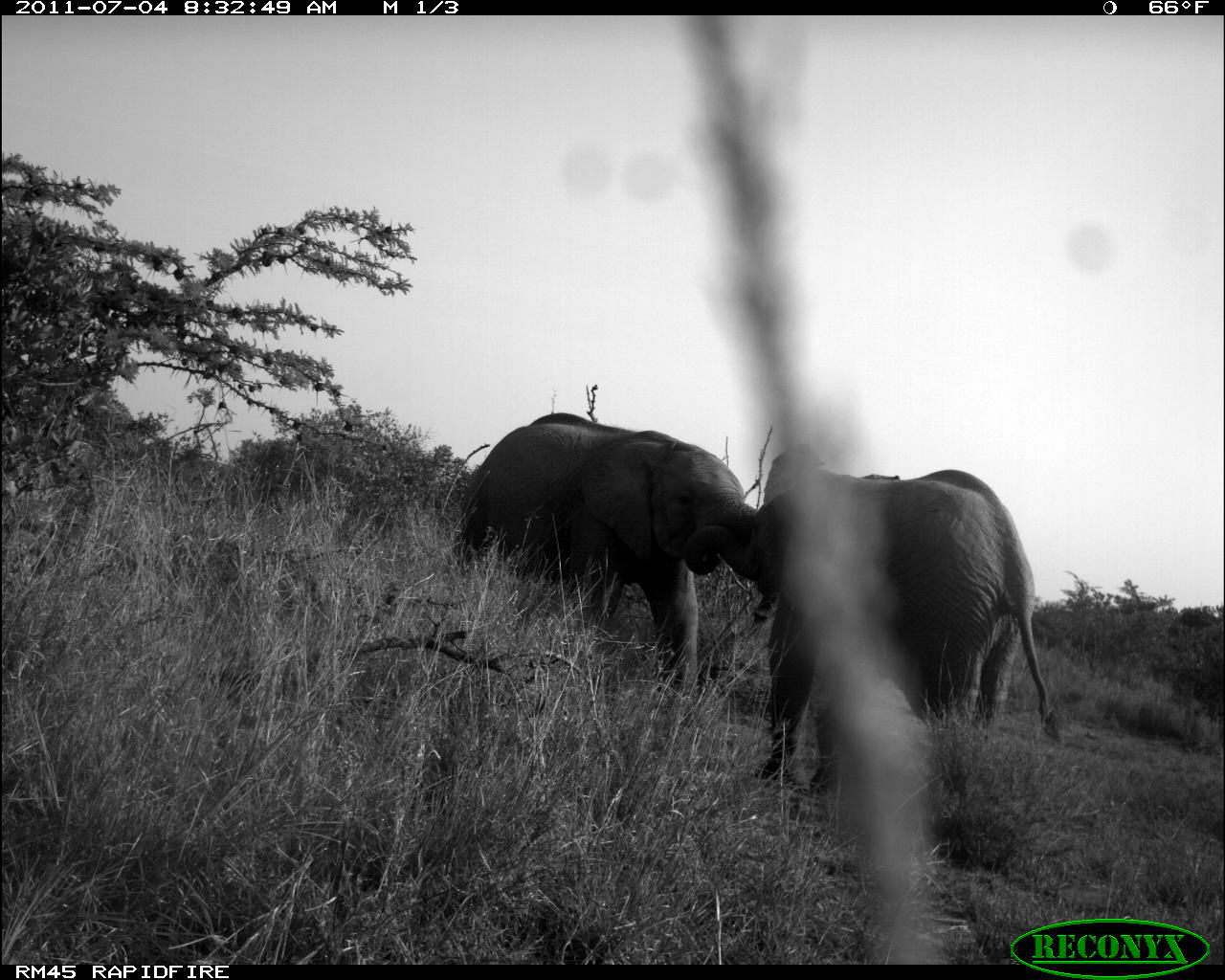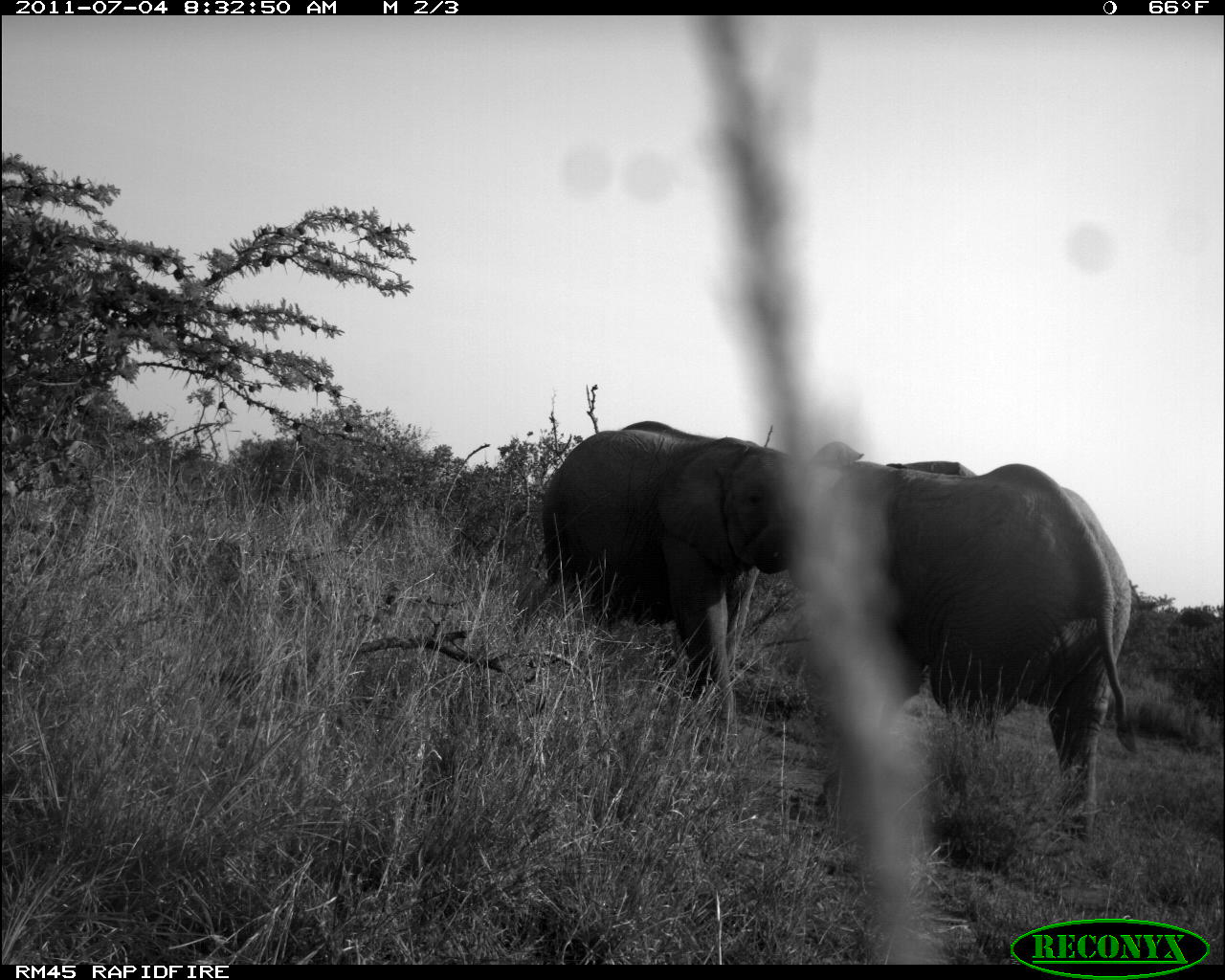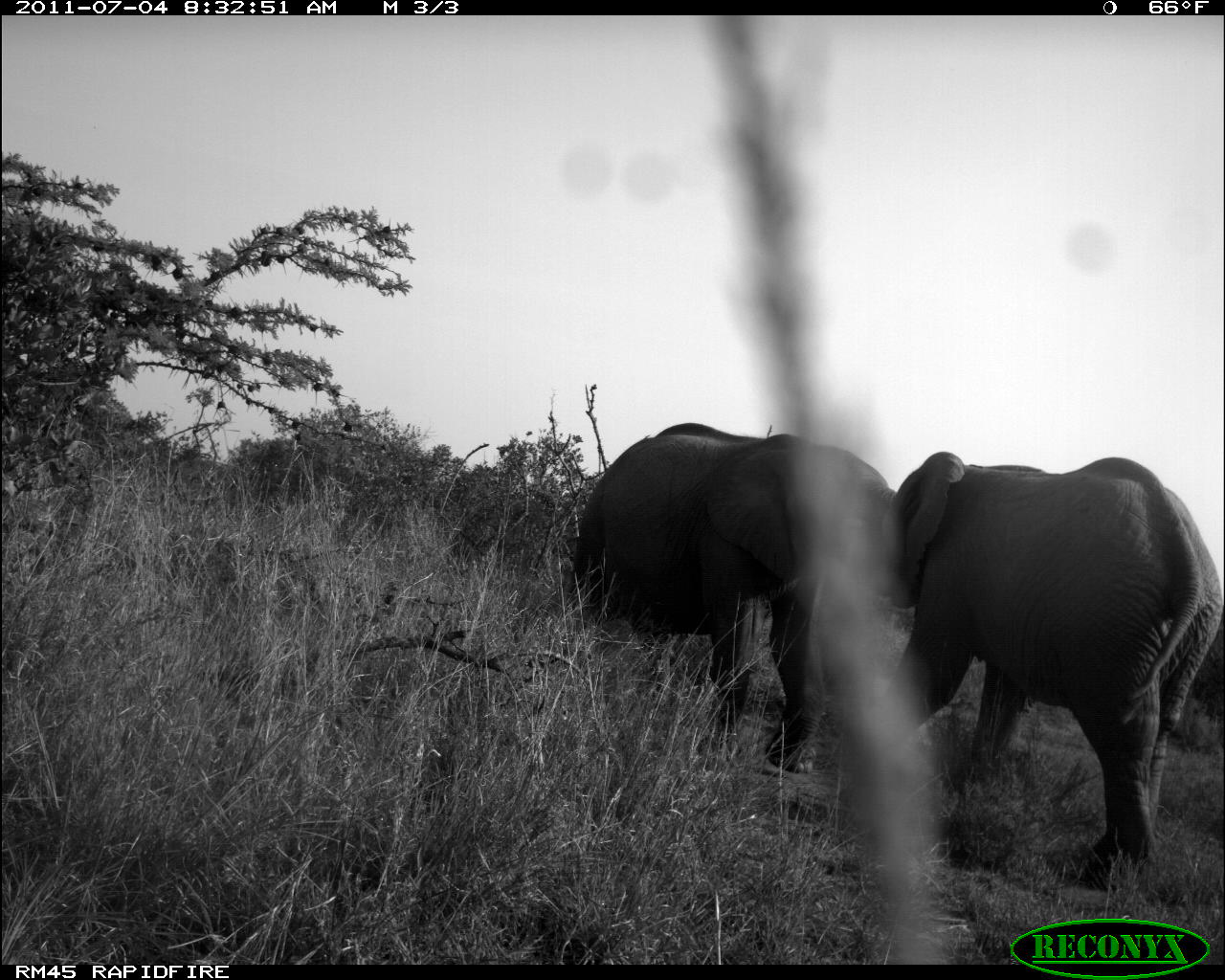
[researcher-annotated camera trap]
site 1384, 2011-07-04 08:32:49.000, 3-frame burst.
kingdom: Animalia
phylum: Chordata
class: Mammalia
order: Proboscidea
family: Elephantidae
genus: Loxodonta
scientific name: Loxodonta africana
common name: african bush elephant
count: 2